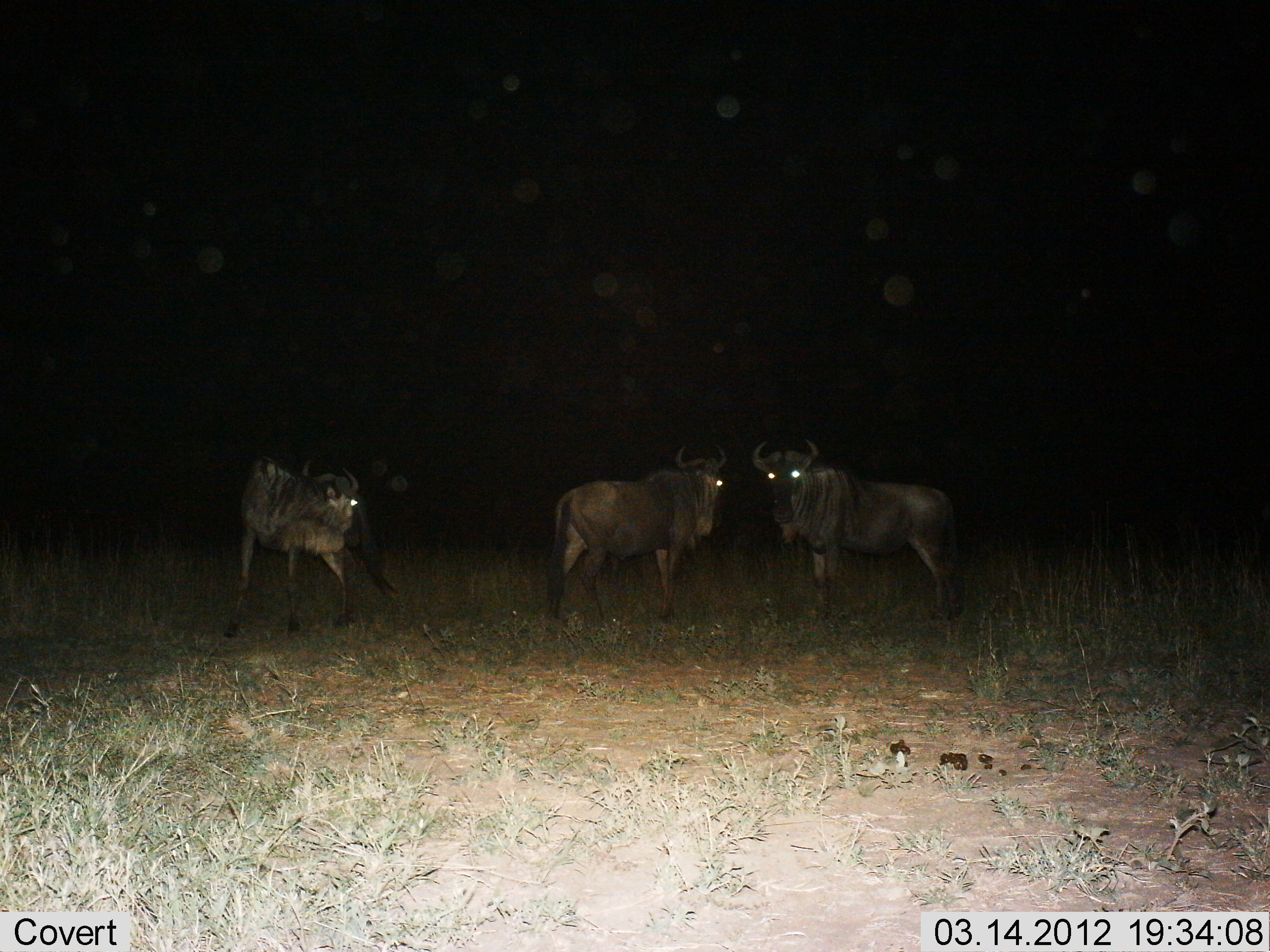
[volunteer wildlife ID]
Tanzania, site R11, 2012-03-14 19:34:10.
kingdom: Animalia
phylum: Chordata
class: Mammalia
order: Artiodactyla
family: Bovidae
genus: Connochaetes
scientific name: Connochaetes taurinus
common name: blue wildebeest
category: wildebeest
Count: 3.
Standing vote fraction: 96%.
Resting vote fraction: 0%.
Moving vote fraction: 8%.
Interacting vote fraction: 0%.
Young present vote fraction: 8%.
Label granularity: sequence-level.